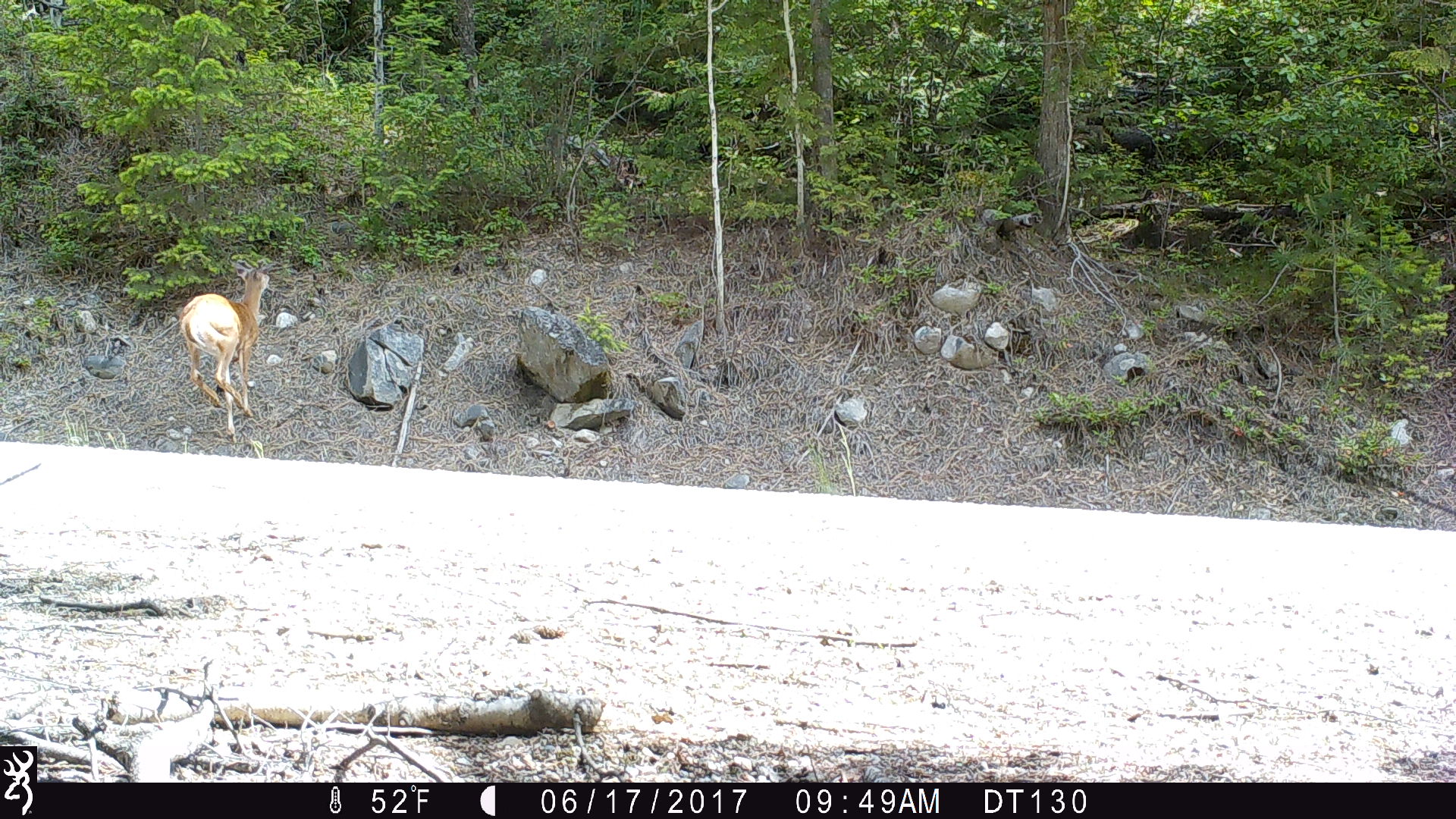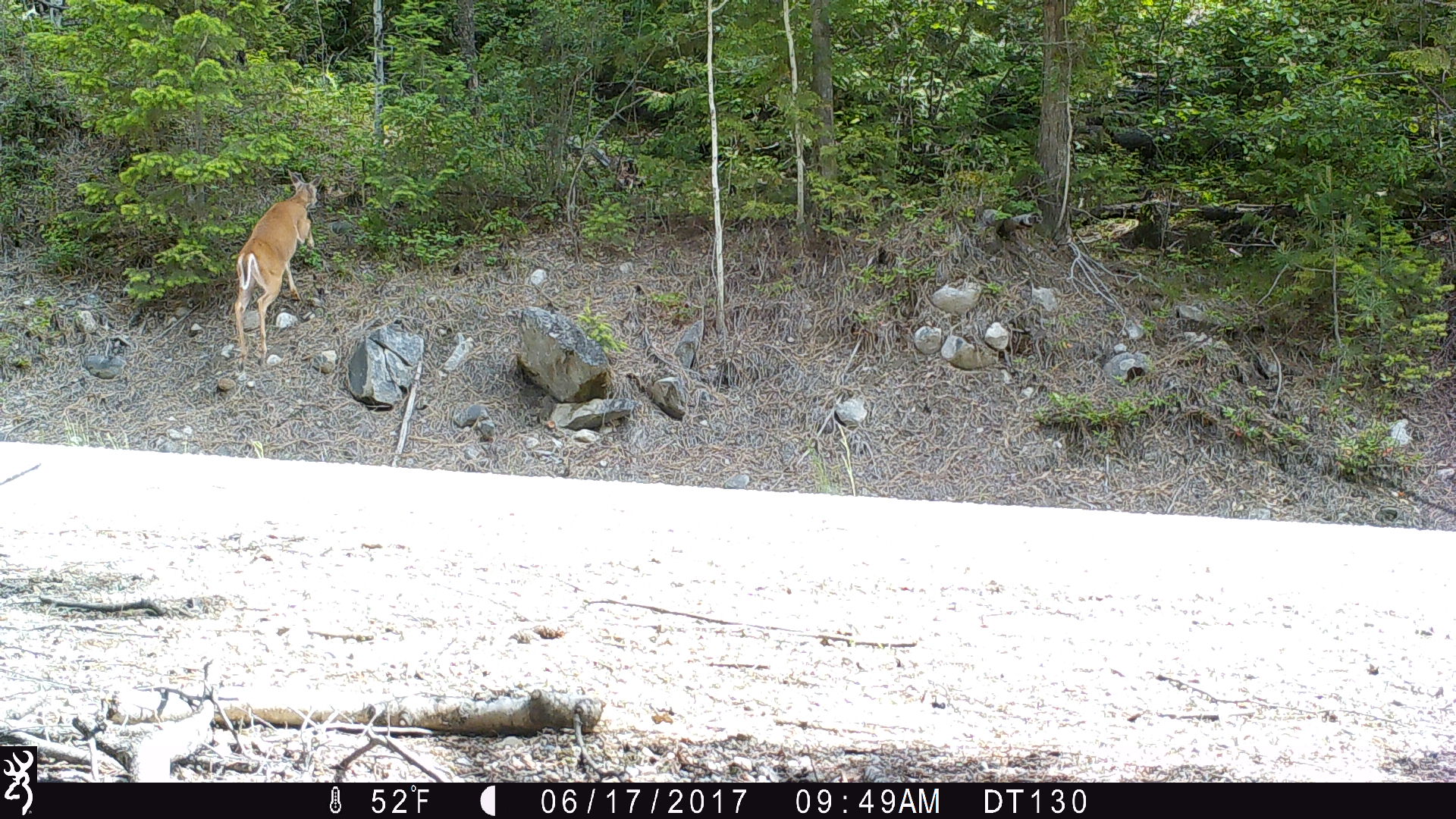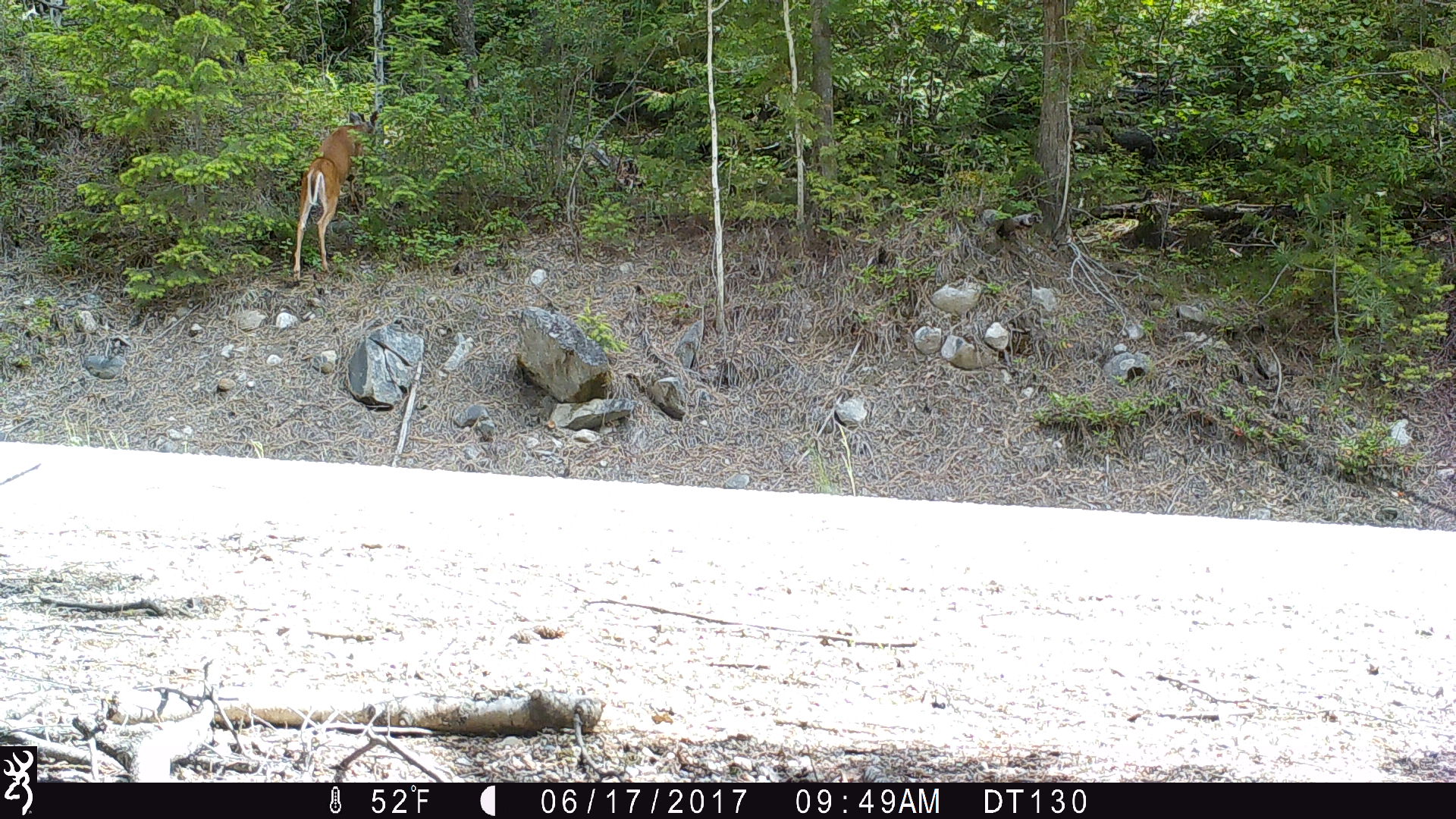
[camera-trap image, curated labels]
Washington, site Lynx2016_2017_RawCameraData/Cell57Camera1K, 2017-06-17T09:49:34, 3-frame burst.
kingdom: Animalia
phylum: Chordata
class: Mammalia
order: Artiodactyla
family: Cervidae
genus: Odocoileus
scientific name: Odocoileus virginianus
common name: white-tailed deer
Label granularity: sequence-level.